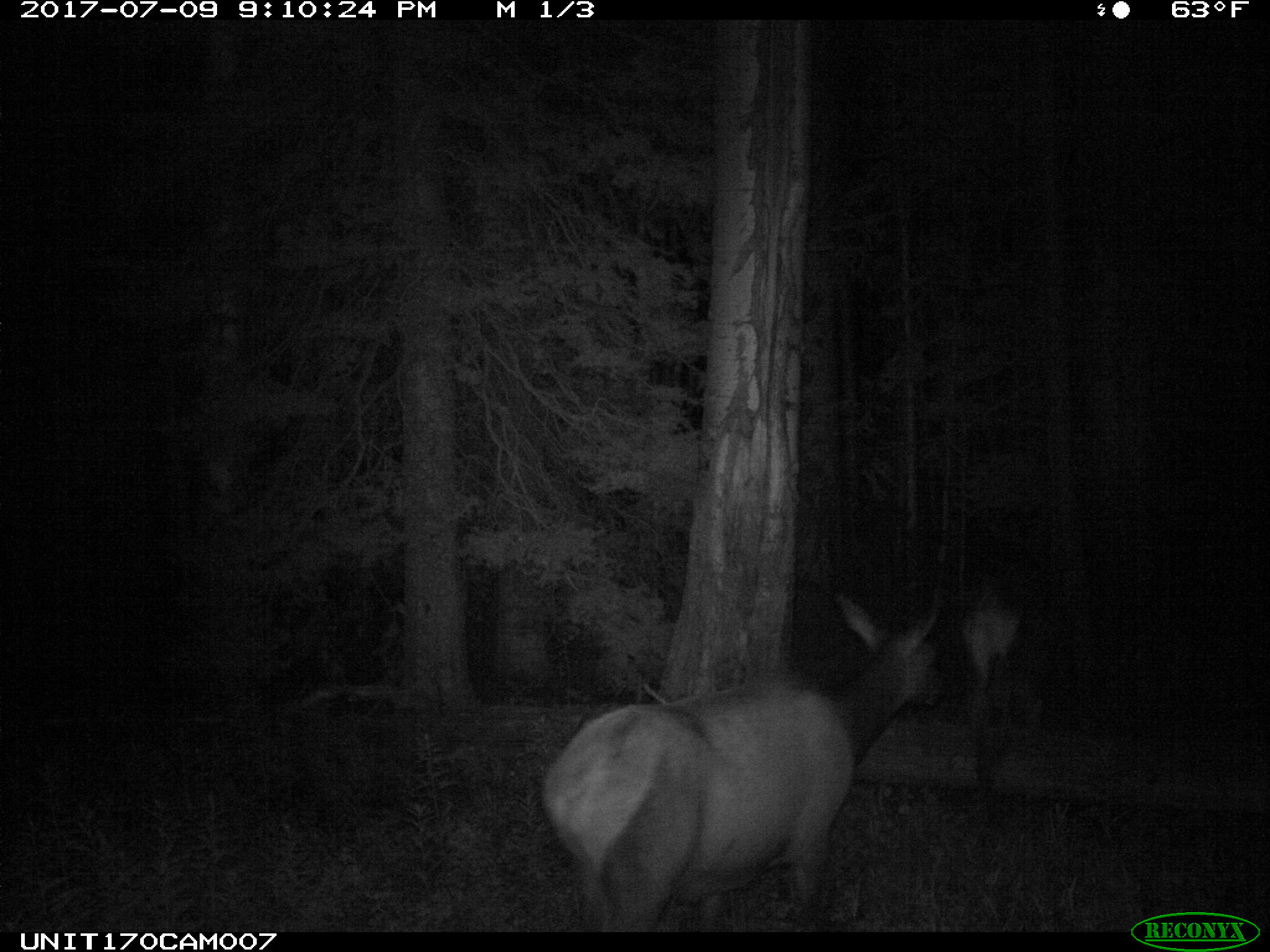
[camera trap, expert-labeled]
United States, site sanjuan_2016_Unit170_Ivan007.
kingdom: Animalia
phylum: Chordata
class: Mammalia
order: Artiodactyla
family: Cervidae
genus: Cervus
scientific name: Cervus elaphus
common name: red deer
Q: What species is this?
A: Cervus elaphus (red deer).